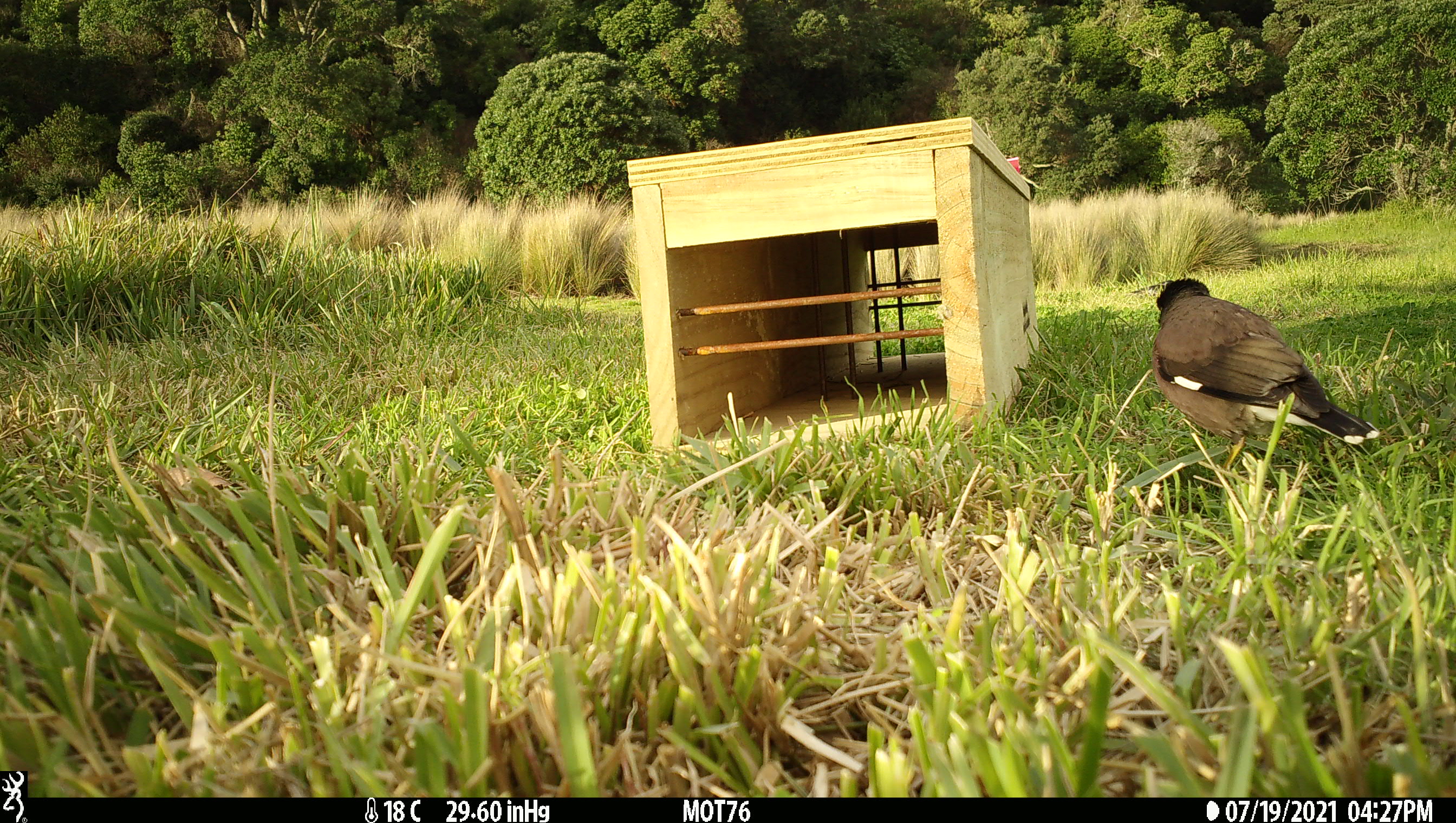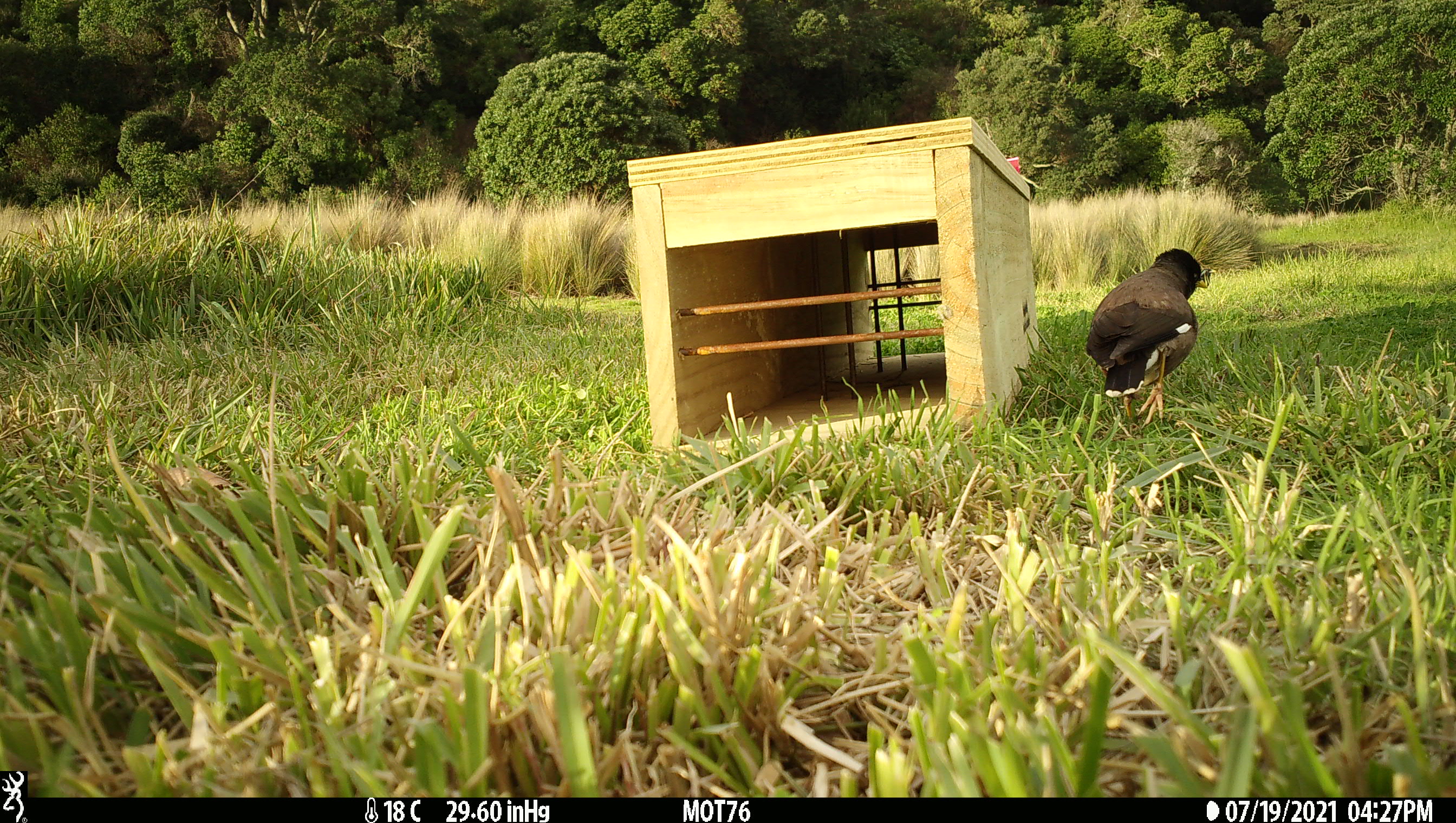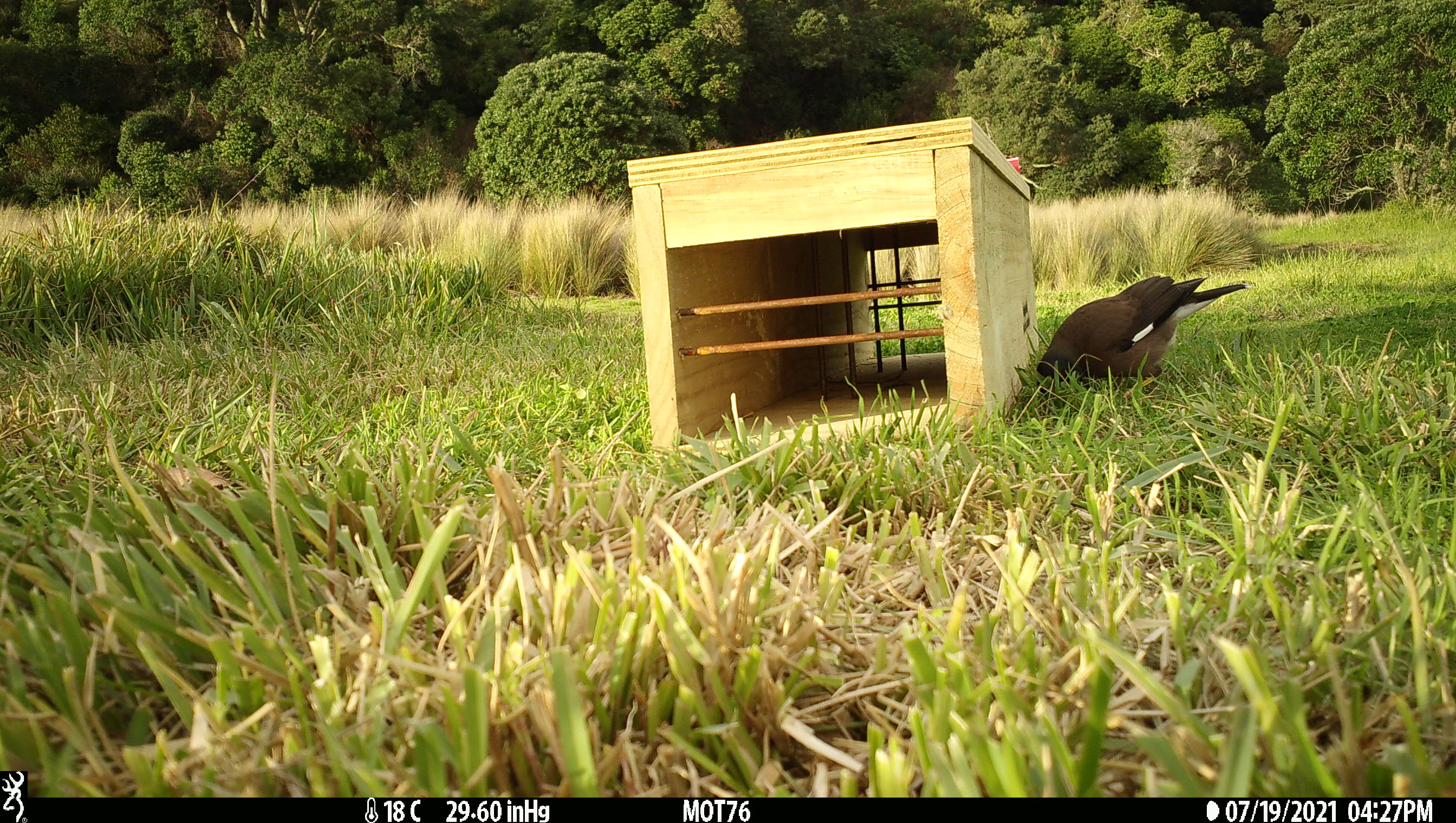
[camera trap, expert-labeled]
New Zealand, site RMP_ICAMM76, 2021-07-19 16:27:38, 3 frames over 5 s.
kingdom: Animalia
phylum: Chordata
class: Aves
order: Passeriformes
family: Sturnidae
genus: Acridotheres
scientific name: Acridotheres tristis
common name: common myna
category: myna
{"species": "myna (common myna) (Acridotheres tristis)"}